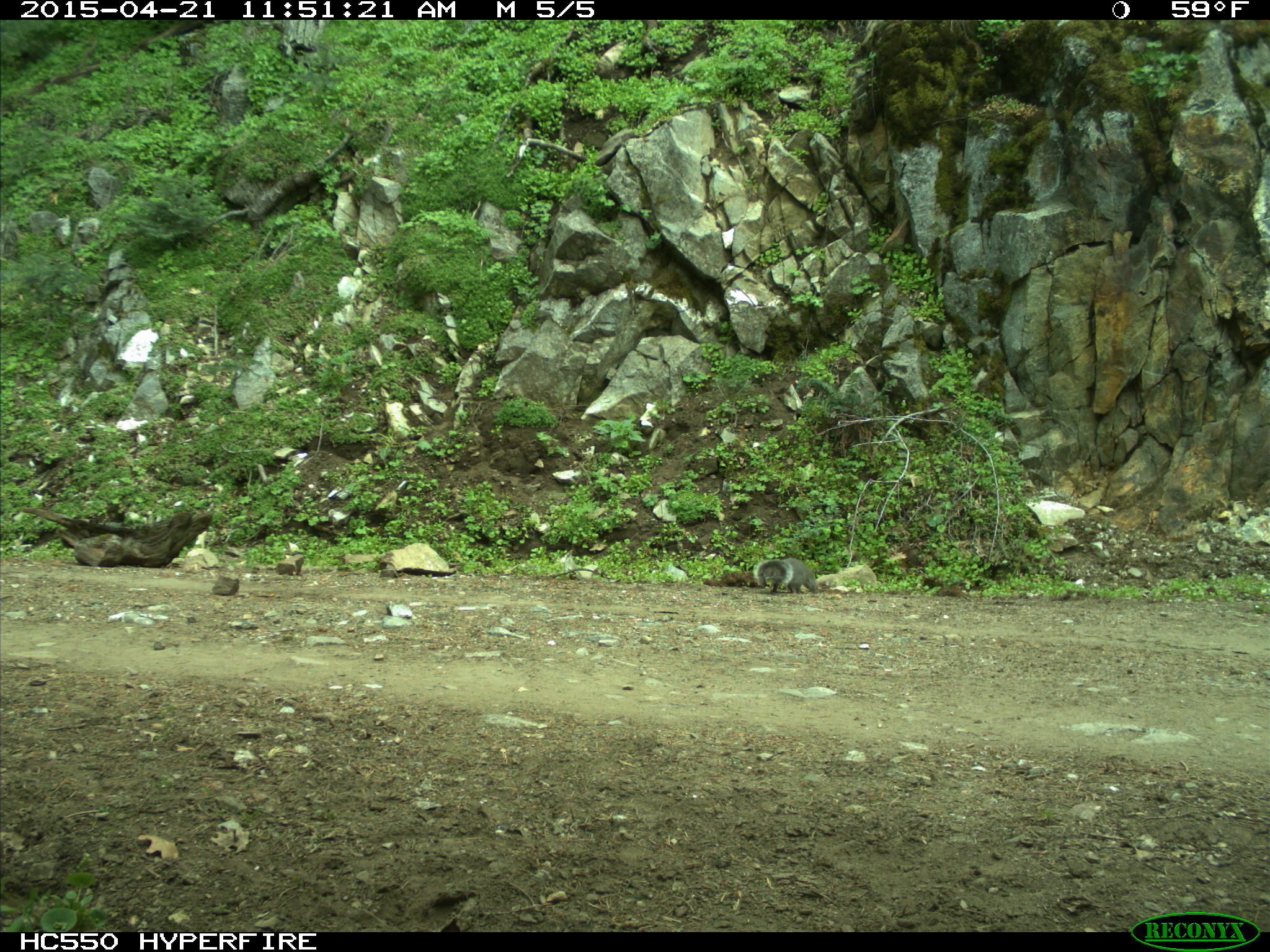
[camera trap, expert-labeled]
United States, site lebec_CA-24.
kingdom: Animalia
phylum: Chordata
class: Mammalia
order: Rodentia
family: Sciuridae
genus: Sciurus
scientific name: Sciurus carolinensis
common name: eastern gray squirrel